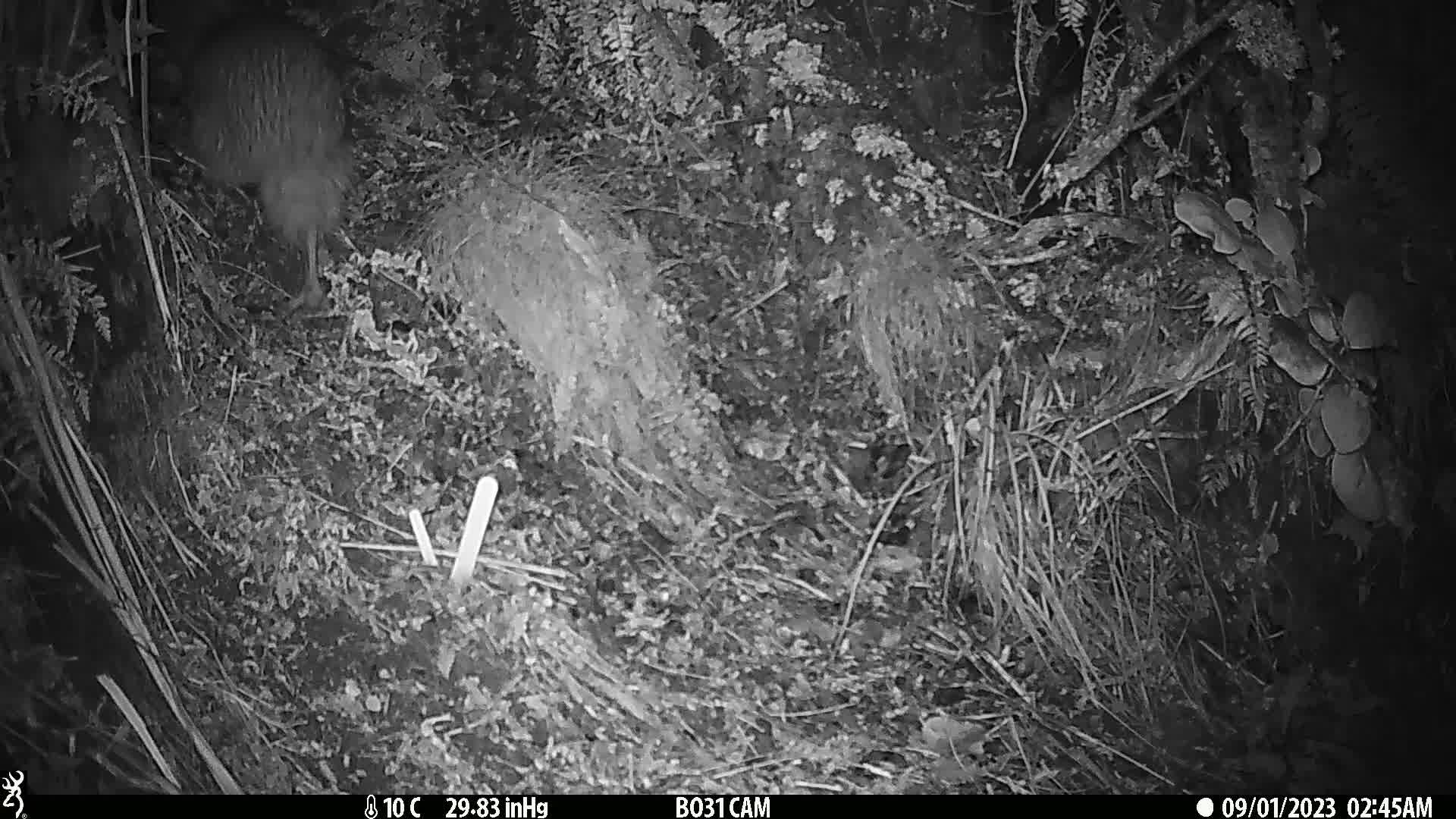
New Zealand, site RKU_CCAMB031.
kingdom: Animalia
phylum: Chordata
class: Aves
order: Apterygiformes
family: Apterygidae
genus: Apteryx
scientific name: Apteryx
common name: kiwi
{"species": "kiwi (Apteryx)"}